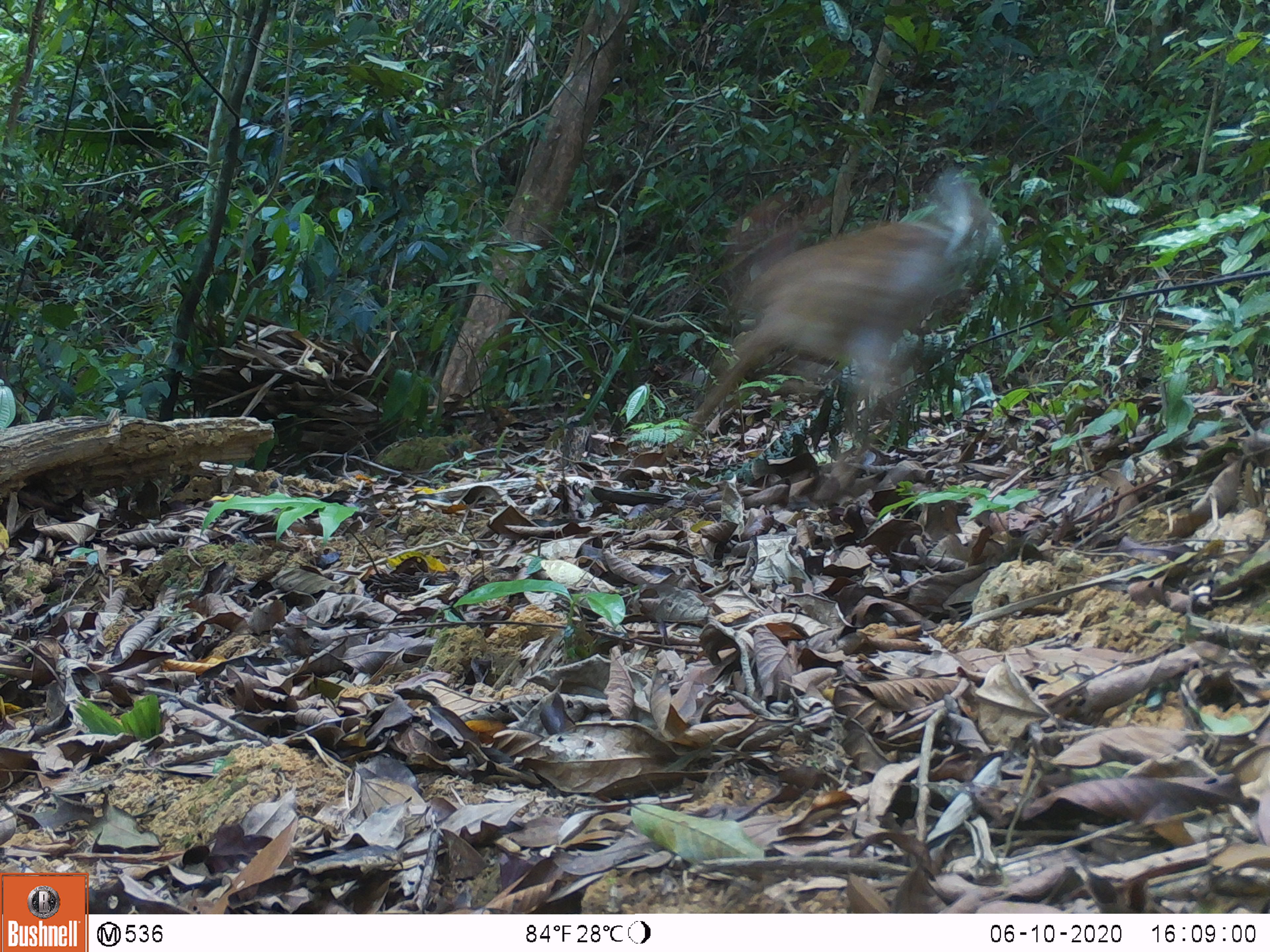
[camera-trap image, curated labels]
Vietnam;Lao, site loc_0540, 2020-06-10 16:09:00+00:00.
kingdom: Animalia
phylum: Chordata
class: Mammalia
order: Artiodactyla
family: Cervidae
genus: Muntiacus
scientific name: Muntiacus vuquangensis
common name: large-antlered muntjac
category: large antlered muntjac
Large antlered muntjac (large-antlered muntjac) (Muntiacus vuquangensis). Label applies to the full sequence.